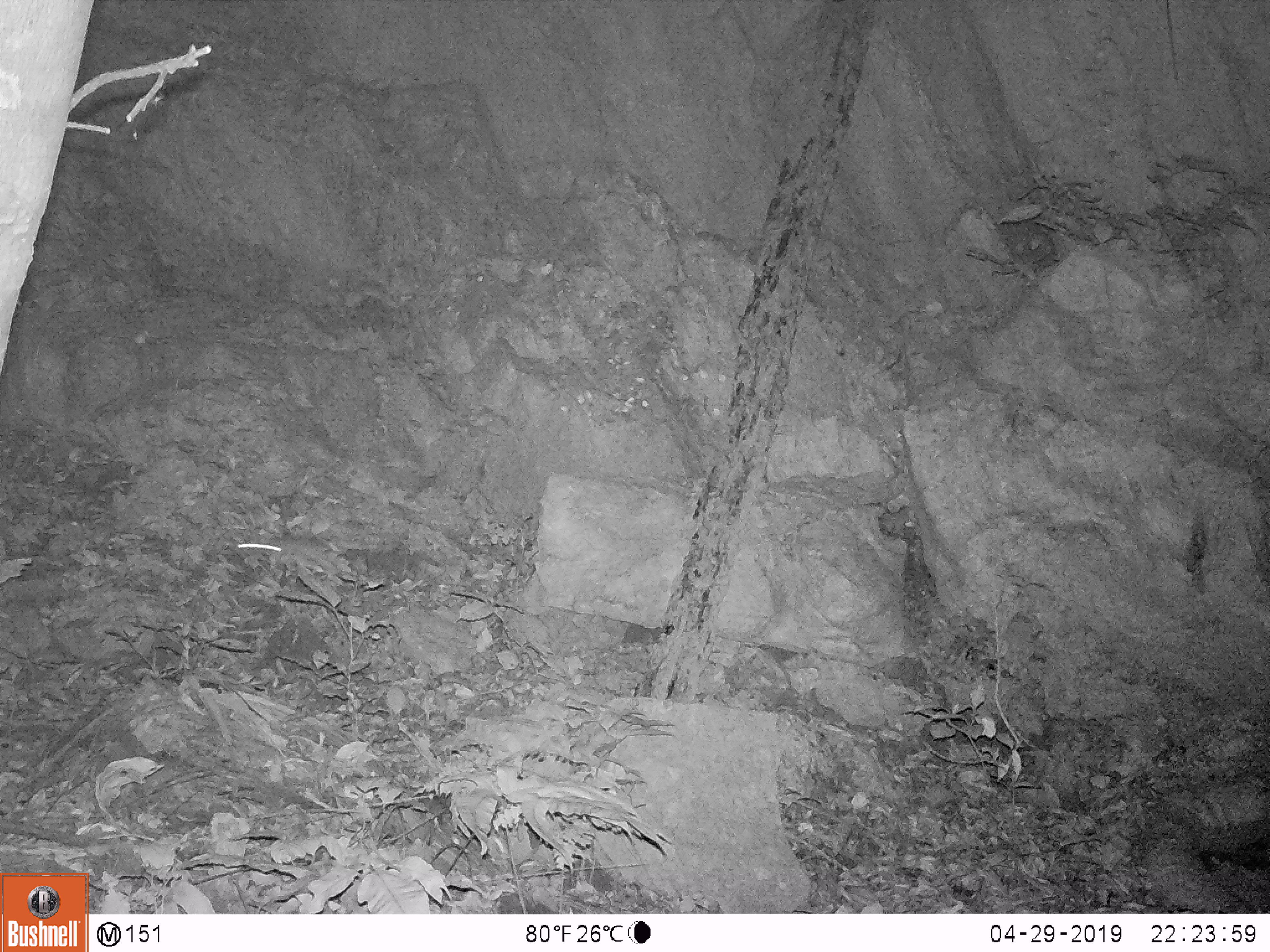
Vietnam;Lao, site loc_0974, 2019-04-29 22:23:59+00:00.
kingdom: Animalia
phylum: Chordata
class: Mammalia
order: Rodentia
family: Muridae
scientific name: Muridae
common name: old-world mice and rats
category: unidentified murid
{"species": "unidentified murid (old-world mice and rats) (Muridae)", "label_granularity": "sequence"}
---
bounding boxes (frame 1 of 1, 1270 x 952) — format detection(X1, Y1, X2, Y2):
unidentified murid: detection(236, 537, 339, 562)